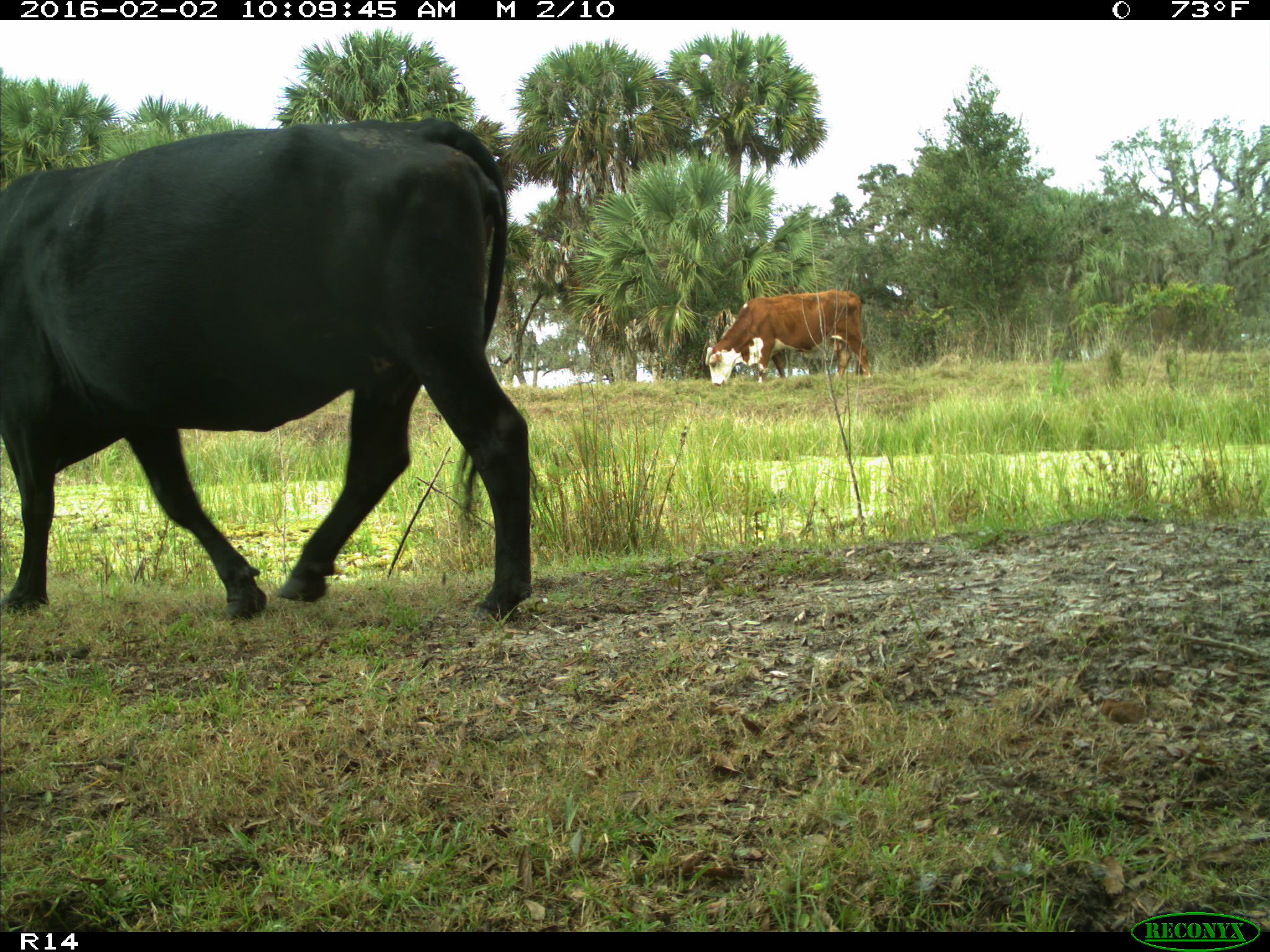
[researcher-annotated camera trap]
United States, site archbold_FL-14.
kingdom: Animalia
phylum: Chordata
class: Mammalia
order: Artiodactyla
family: Bovidae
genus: Bos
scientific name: Bos taurus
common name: domestic cow